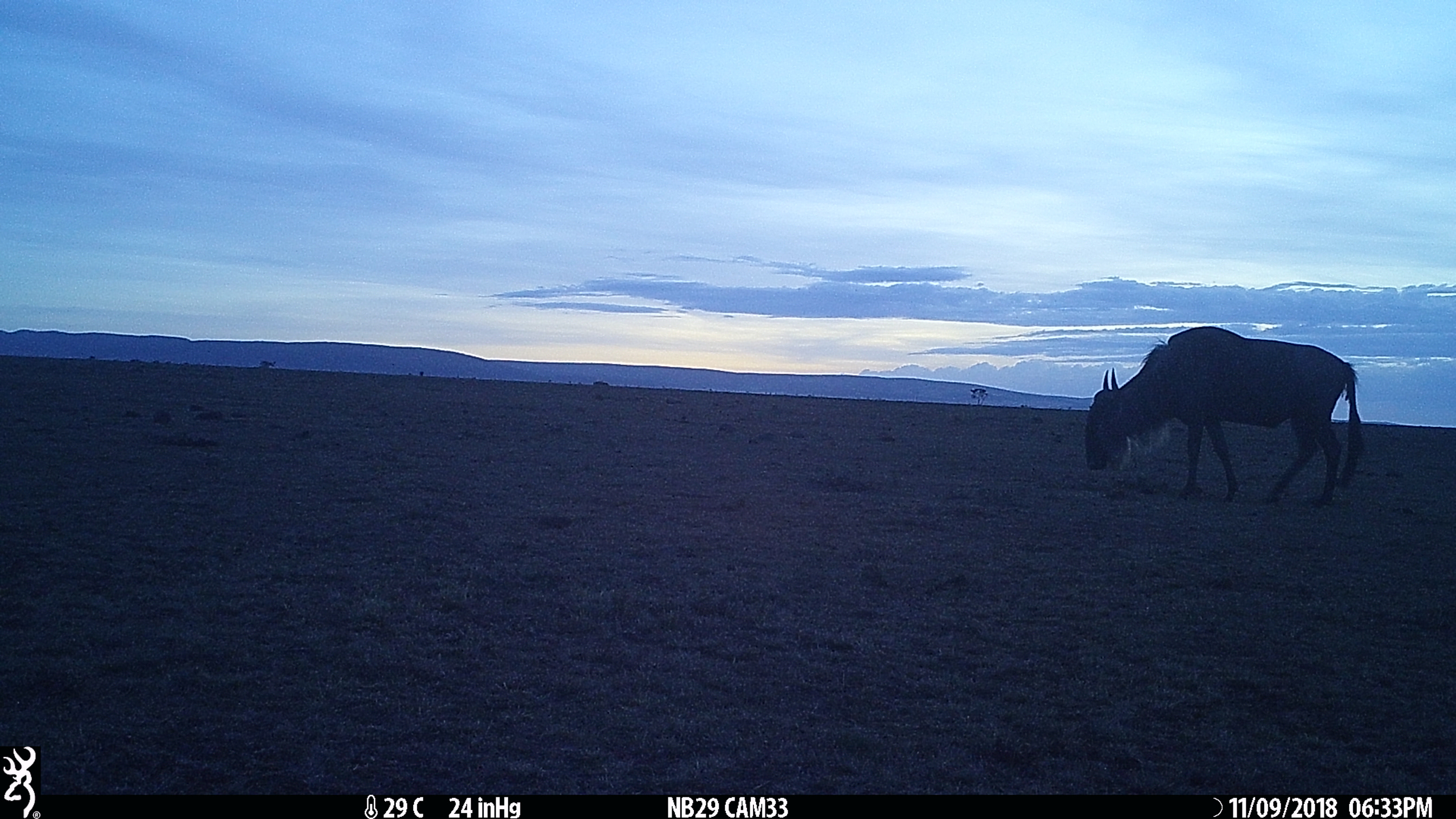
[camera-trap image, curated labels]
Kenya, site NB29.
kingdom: Animalia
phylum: Chordata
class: Mammalia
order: Artiodactyla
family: Bovidae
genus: Connochaetes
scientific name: Connochaetes taurinus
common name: blue wildebeest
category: wildebeest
Wildebeest (blue wildebeest) (Connochaetes taurinus).